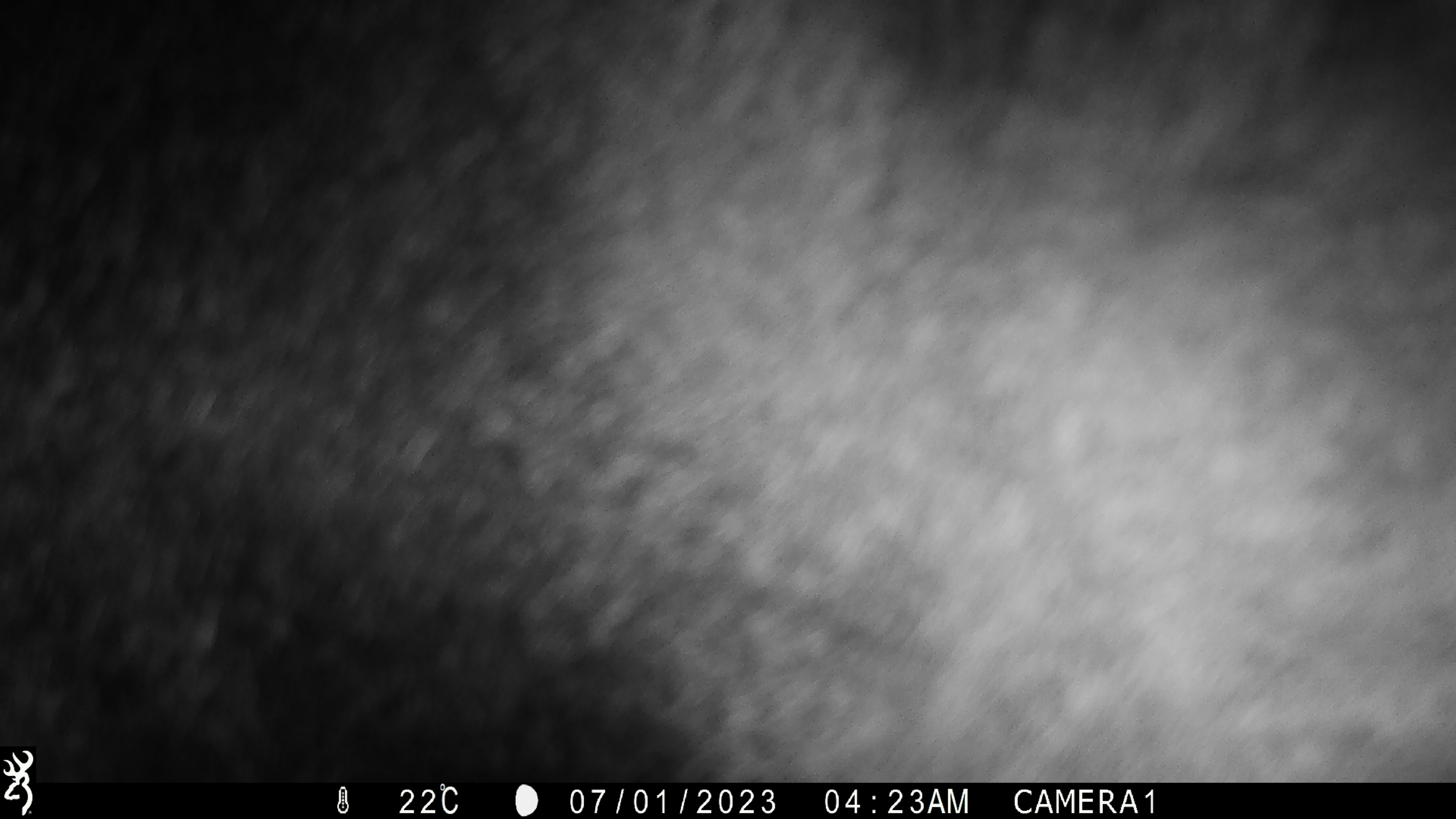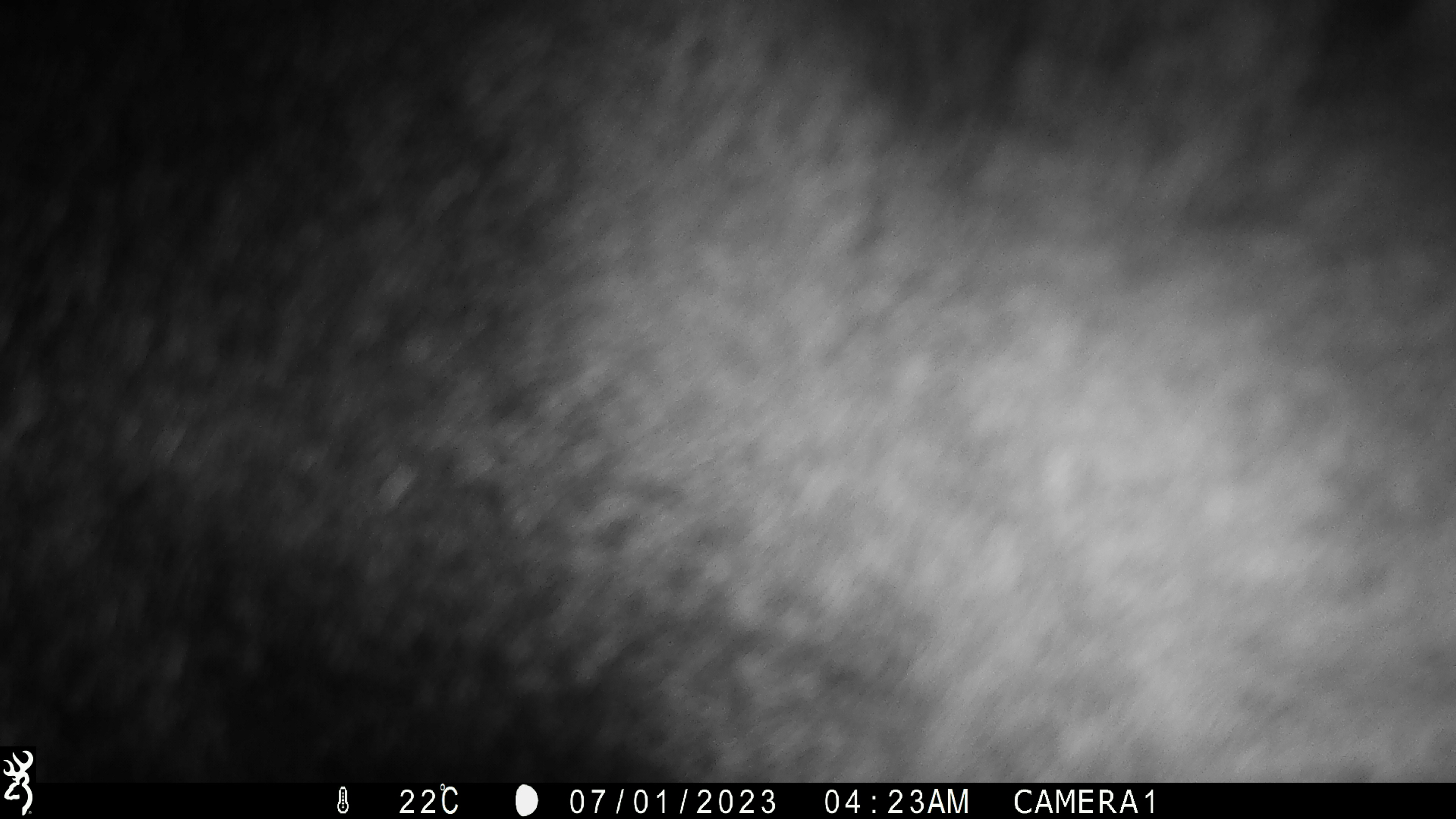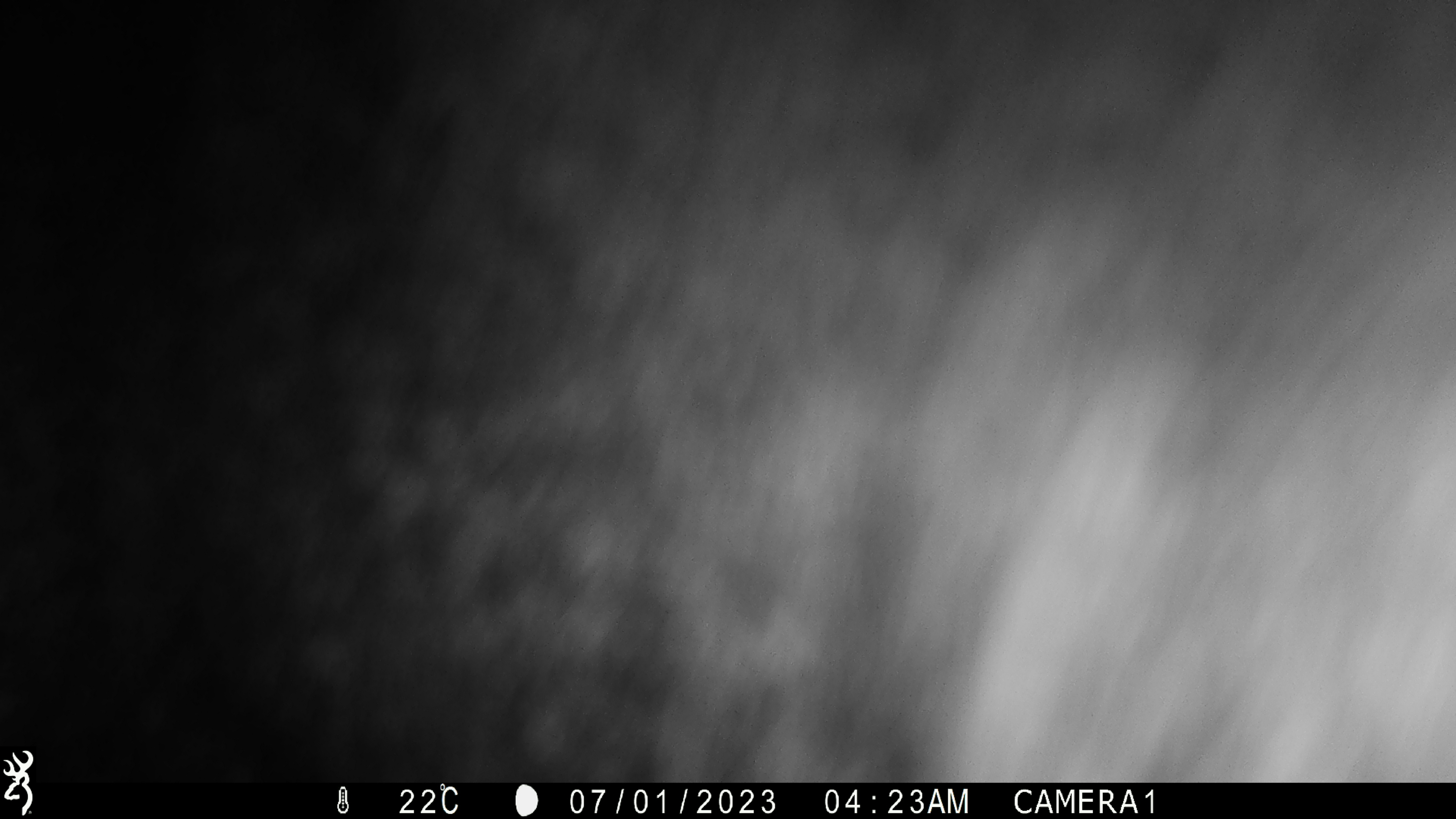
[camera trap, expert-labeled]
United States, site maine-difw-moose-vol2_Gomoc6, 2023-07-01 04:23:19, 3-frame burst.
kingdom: Animalia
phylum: Chordata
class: Mammalia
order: Artiodactyla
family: Cervidae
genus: Alces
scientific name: Alces alces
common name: moose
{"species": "moose (Alces alces)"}